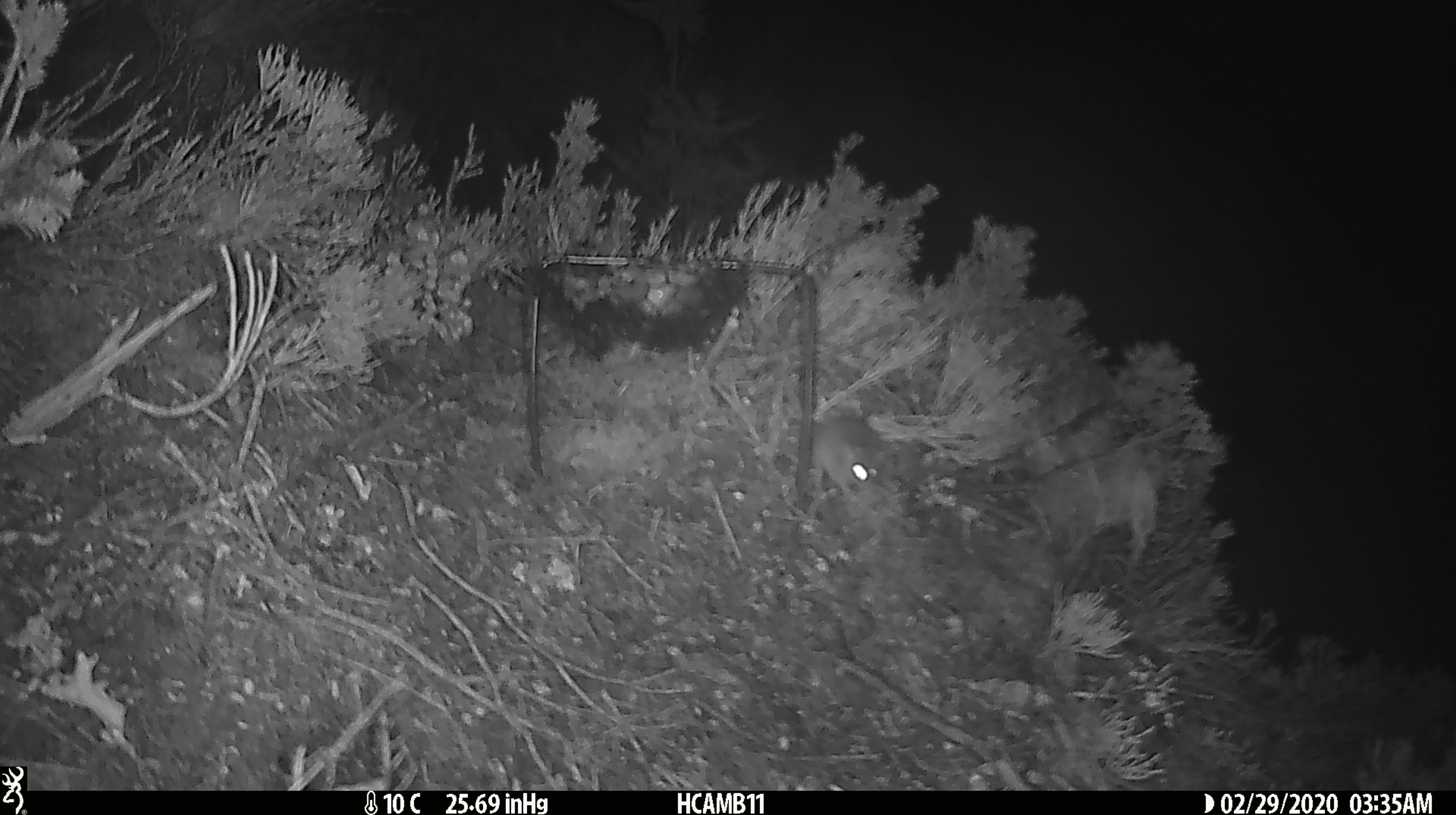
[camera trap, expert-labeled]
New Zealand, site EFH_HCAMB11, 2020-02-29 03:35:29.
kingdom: Animalia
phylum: Chordata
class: Mammalia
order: Rodentia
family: Muridae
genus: Mus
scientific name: Mus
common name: mouse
Mouse (Mus).